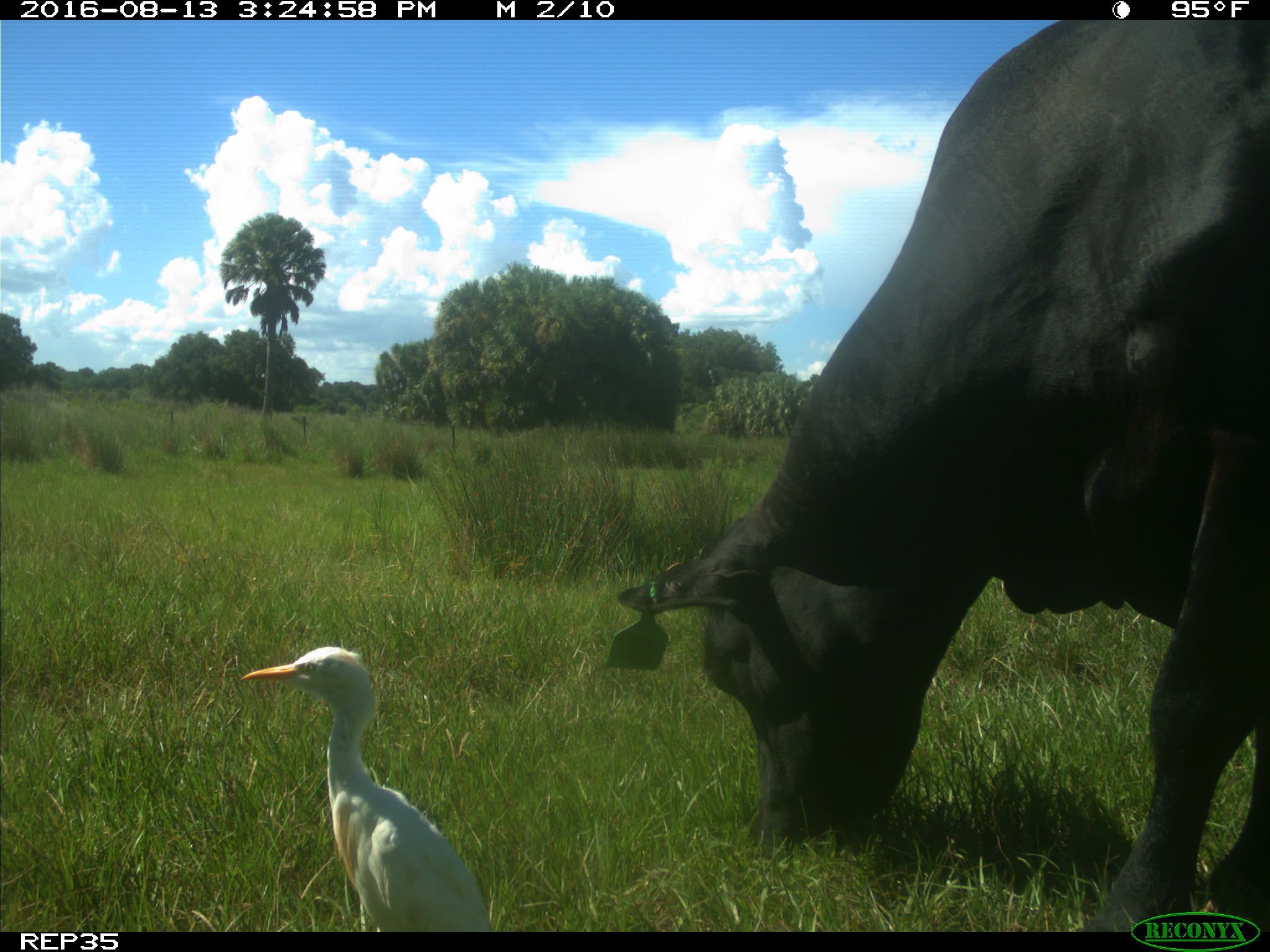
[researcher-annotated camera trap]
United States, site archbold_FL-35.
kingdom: Animalia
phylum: Chordata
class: Mammalia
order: Artiodactyla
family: Bovidae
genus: Bos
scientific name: Bos taurus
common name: domestic cow